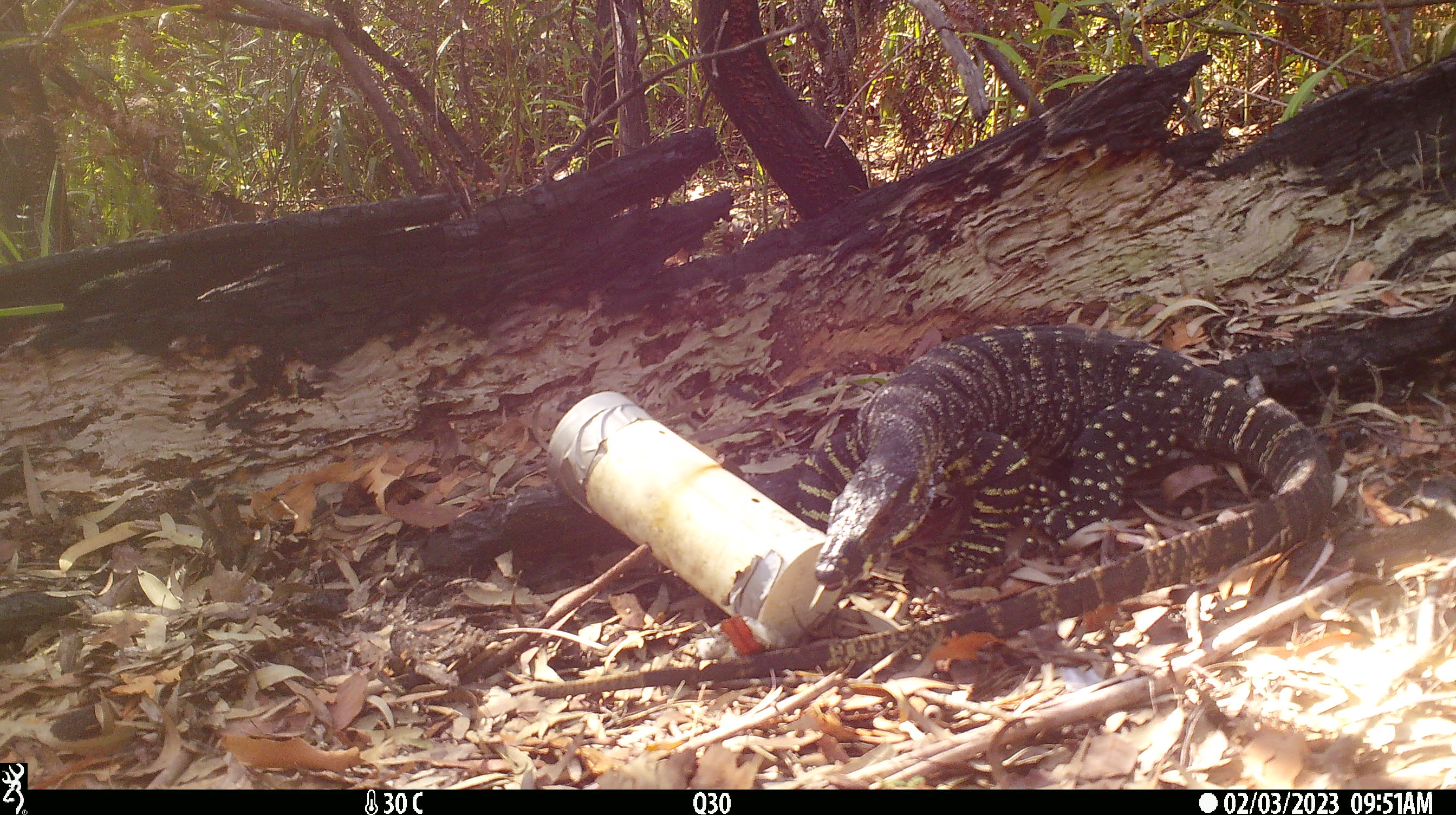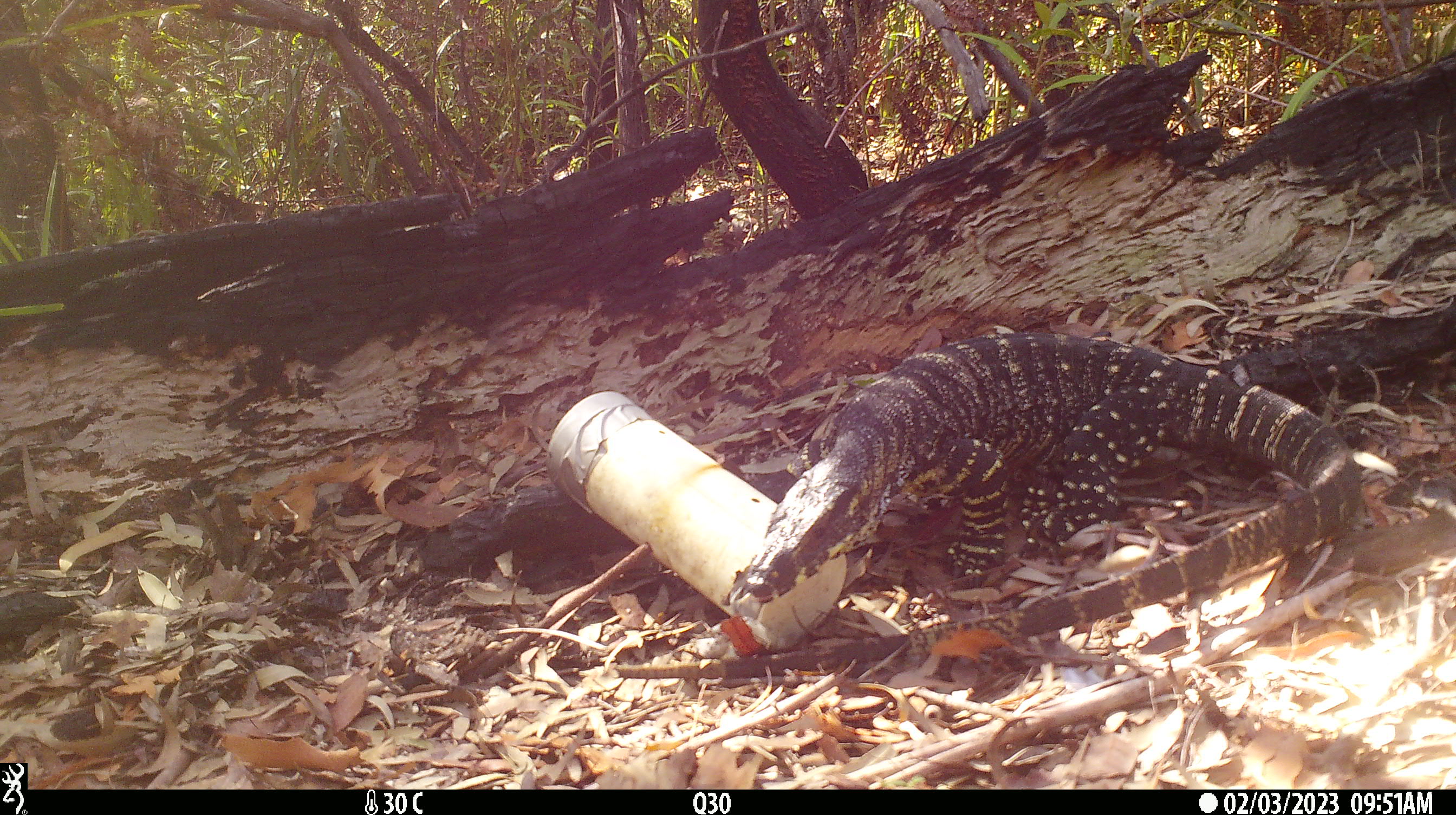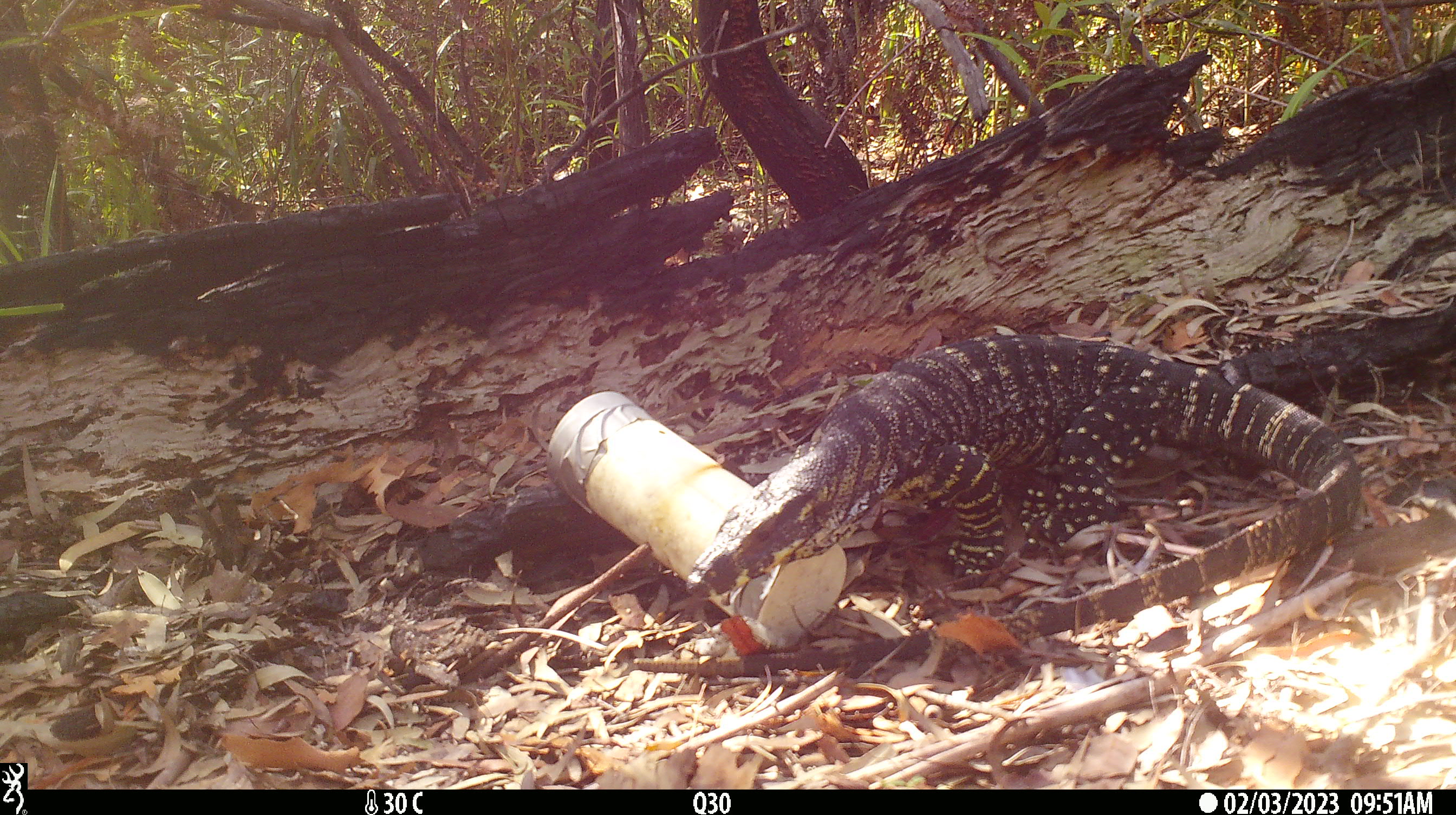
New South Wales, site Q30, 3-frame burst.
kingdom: Animalia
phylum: Chordata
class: Reptilia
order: Squamata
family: Varanidae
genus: Varanus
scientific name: Varanus varius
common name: lace monitor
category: goanna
Goanna (lace monitor) (Varanus varius).